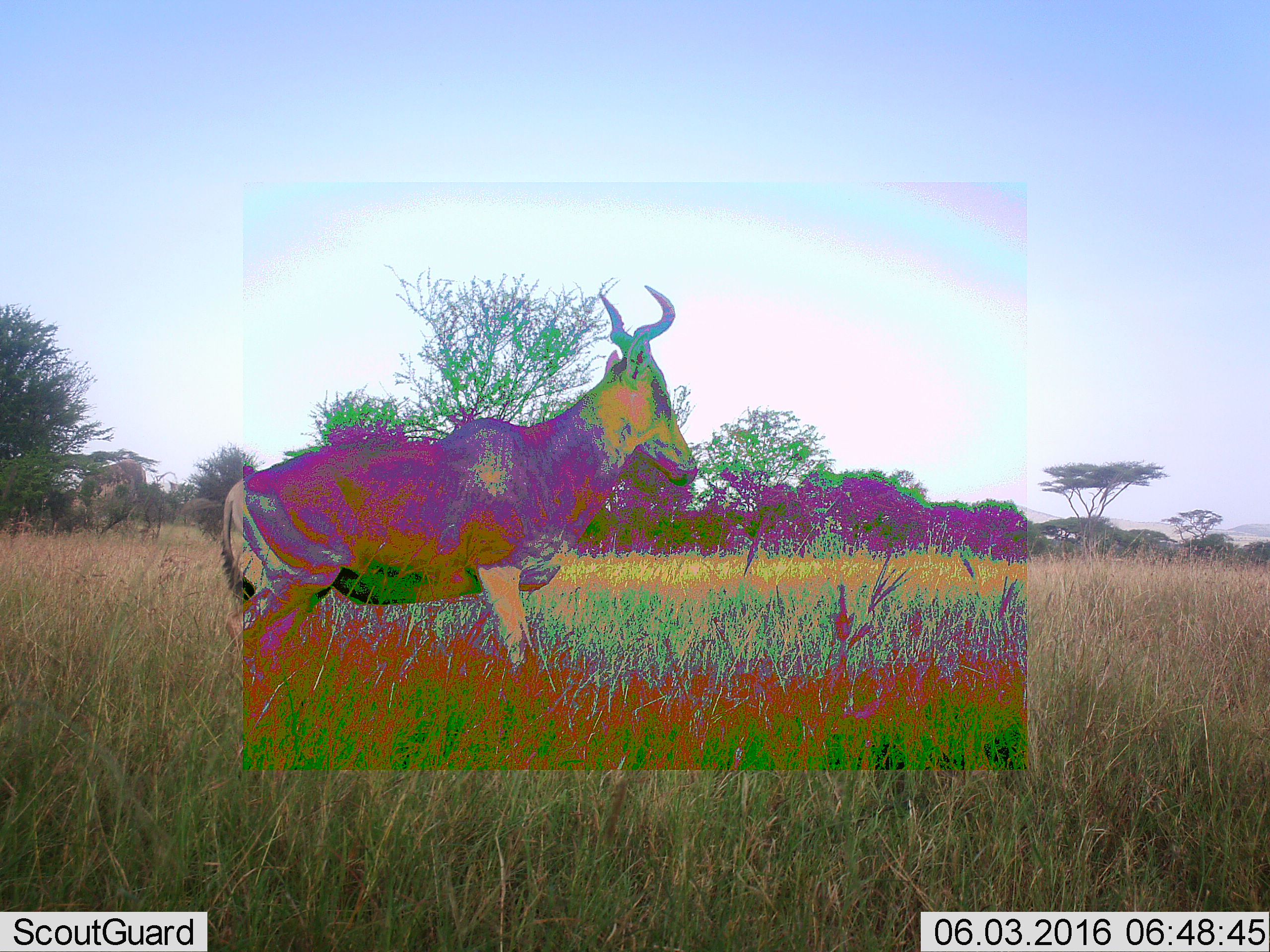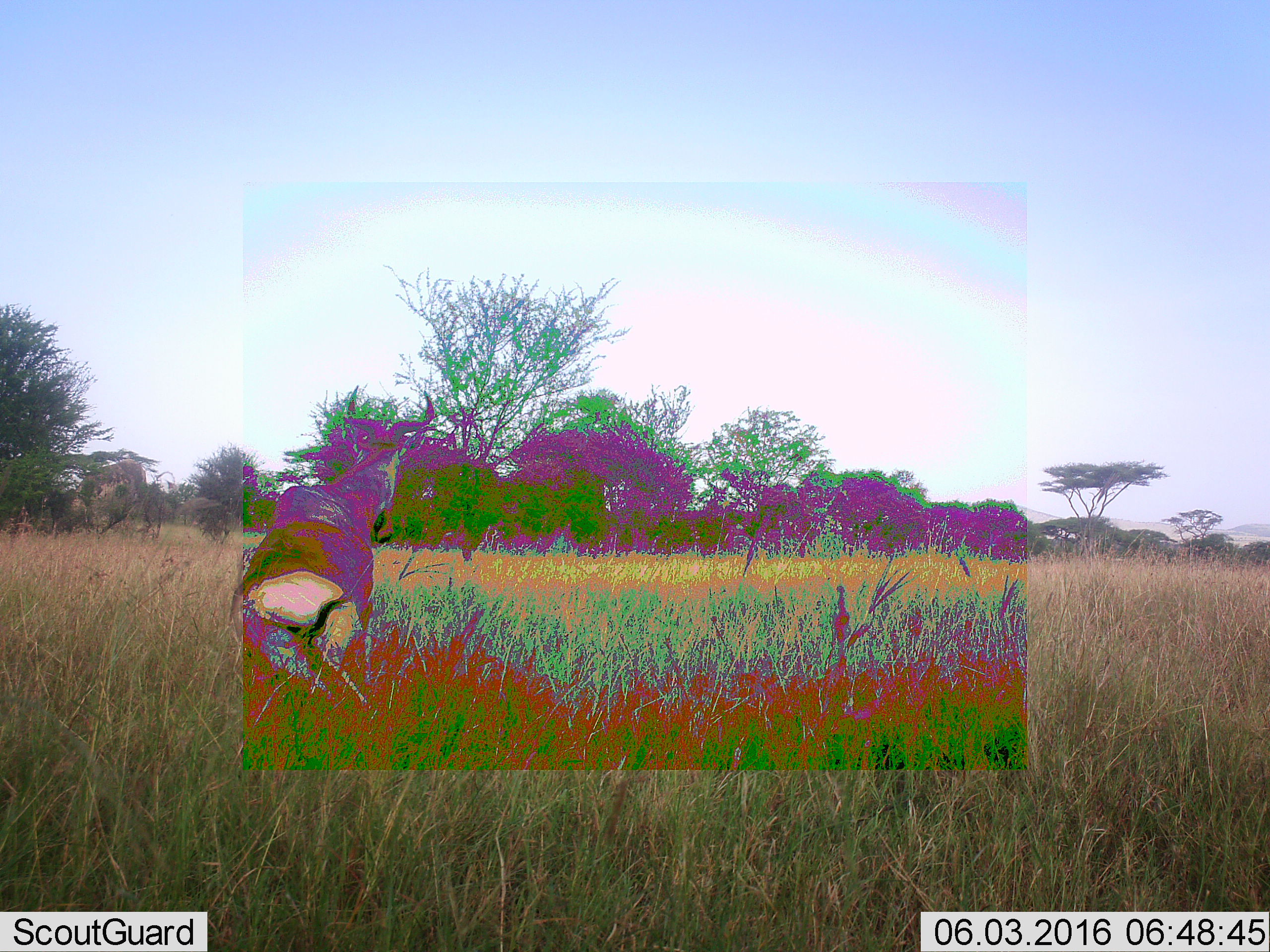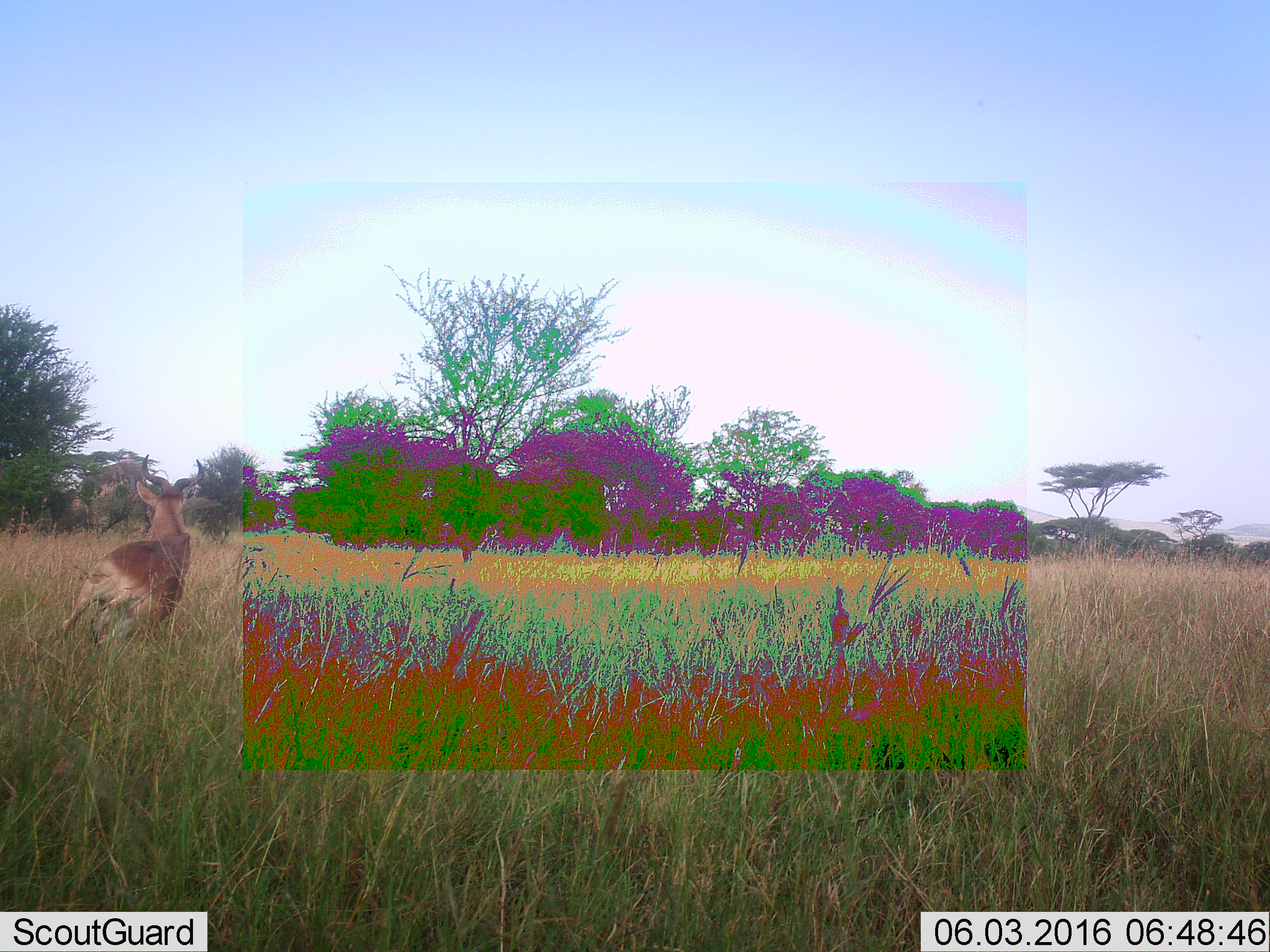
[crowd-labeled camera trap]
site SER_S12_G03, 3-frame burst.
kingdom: Animalia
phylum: Chordata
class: Mammalia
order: Artiodactyla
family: Bovidae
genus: Alcelaphus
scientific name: Alcelaphus buselaphus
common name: hartebeest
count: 1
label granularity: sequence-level